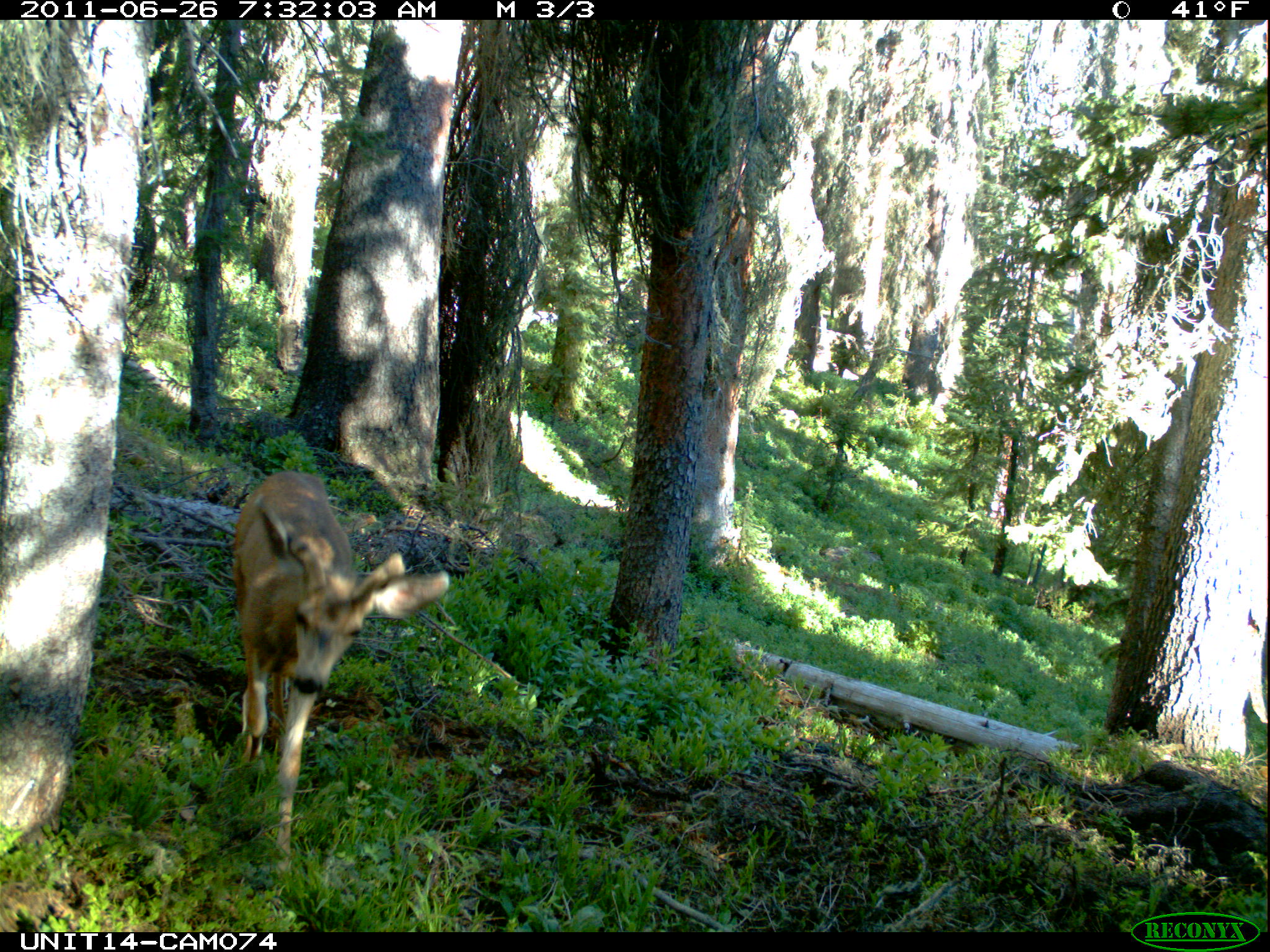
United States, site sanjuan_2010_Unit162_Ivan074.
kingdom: Animalia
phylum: Chordata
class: Mammalia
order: Artiodactyla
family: Cervidae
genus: Odocoileus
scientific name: Odocoileus hemionus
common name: mule deer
Odocoileus hemionus (mule deer).